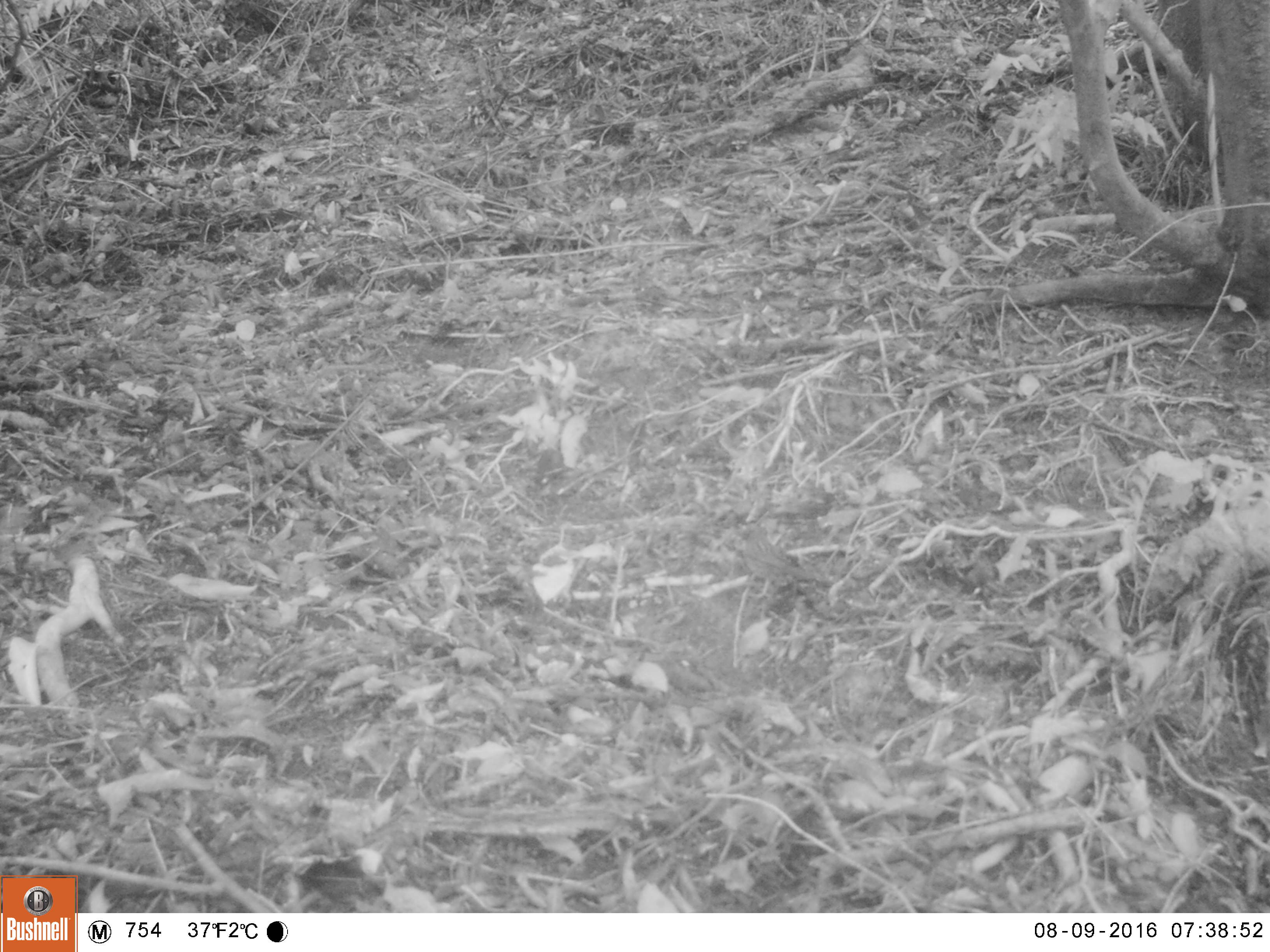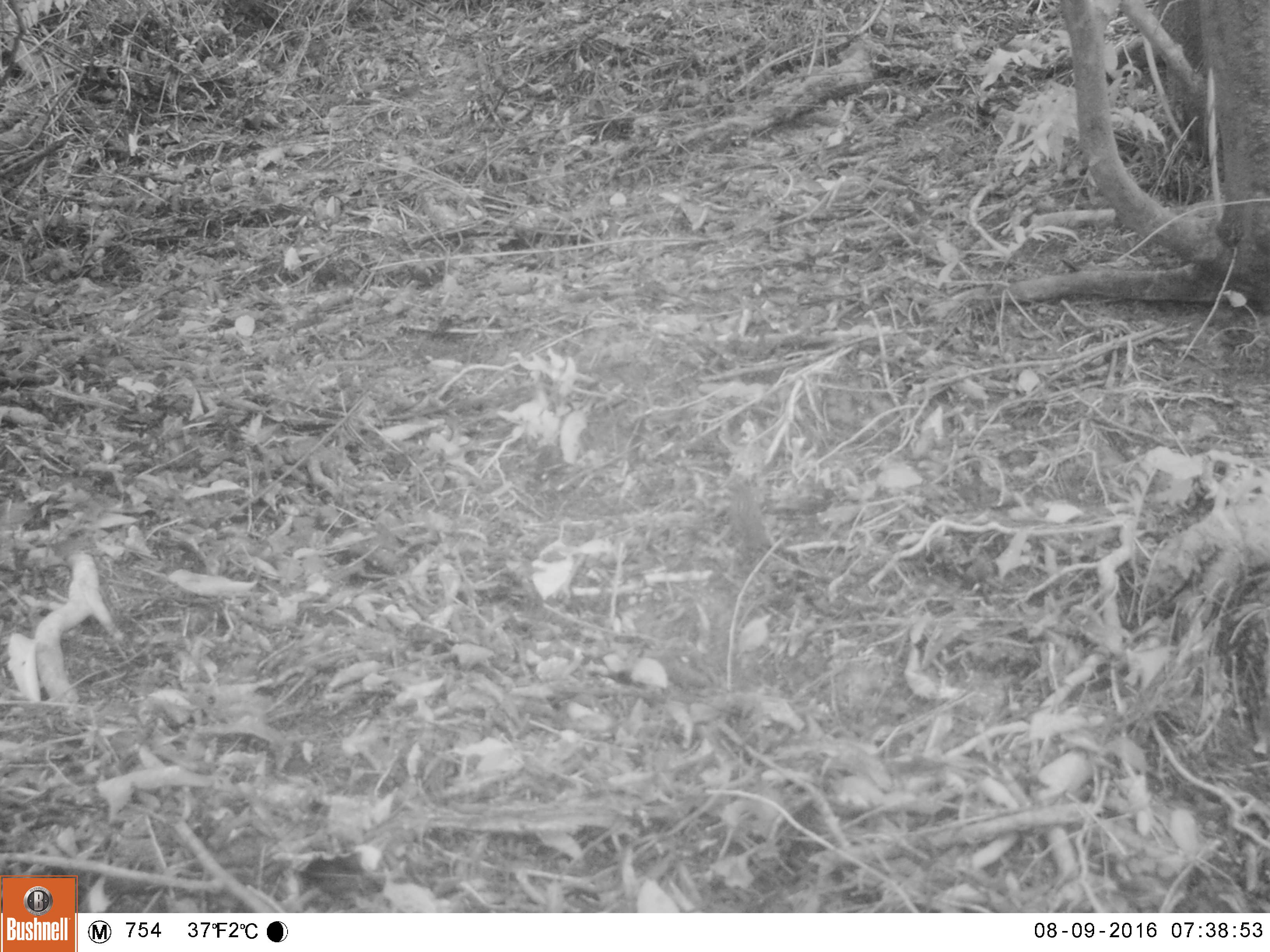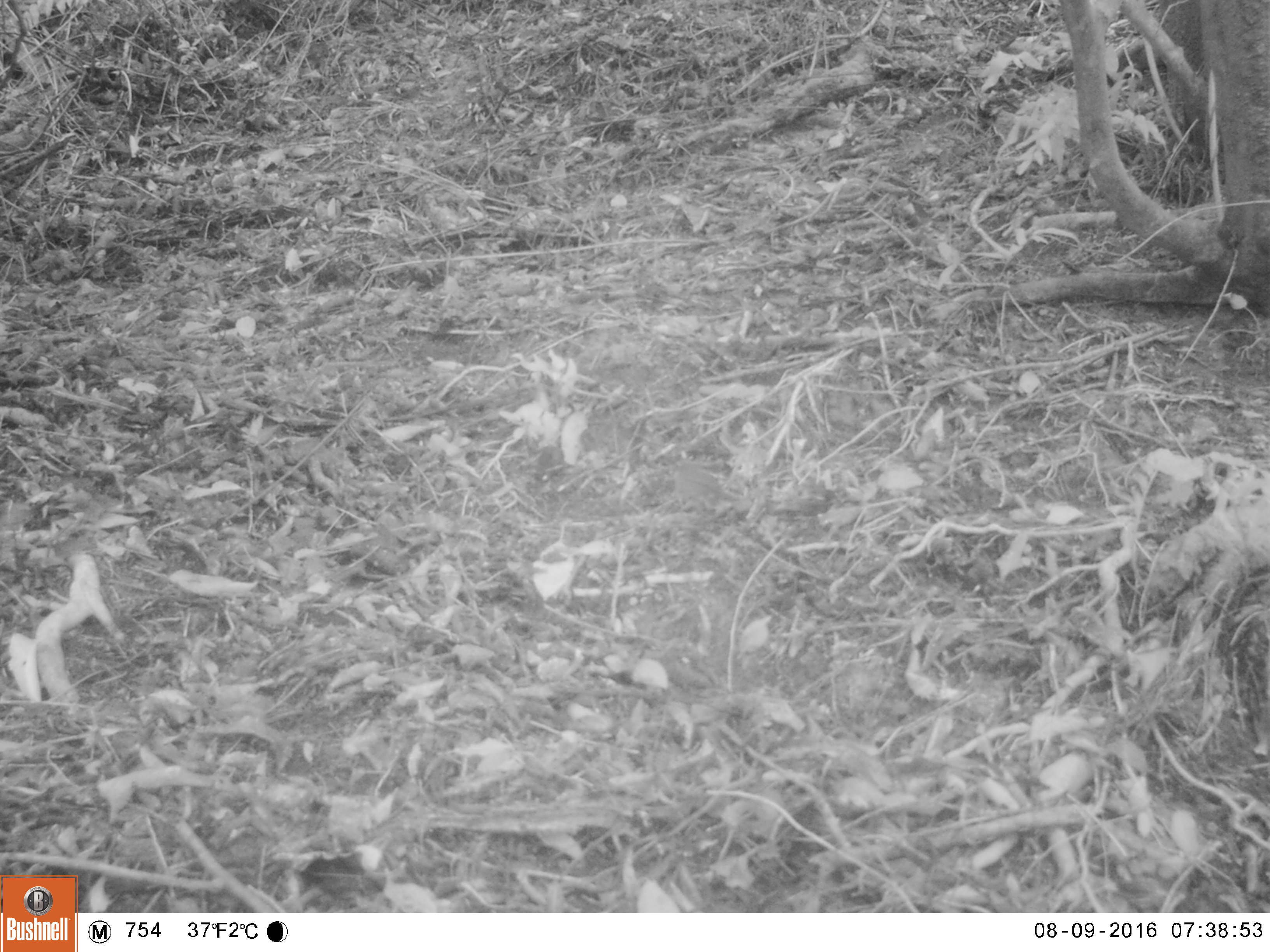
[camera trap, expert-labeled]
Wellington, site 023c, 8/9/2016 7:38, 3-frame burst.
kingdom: Animalia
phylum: Chordata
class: Aves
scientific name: Aves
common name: bird